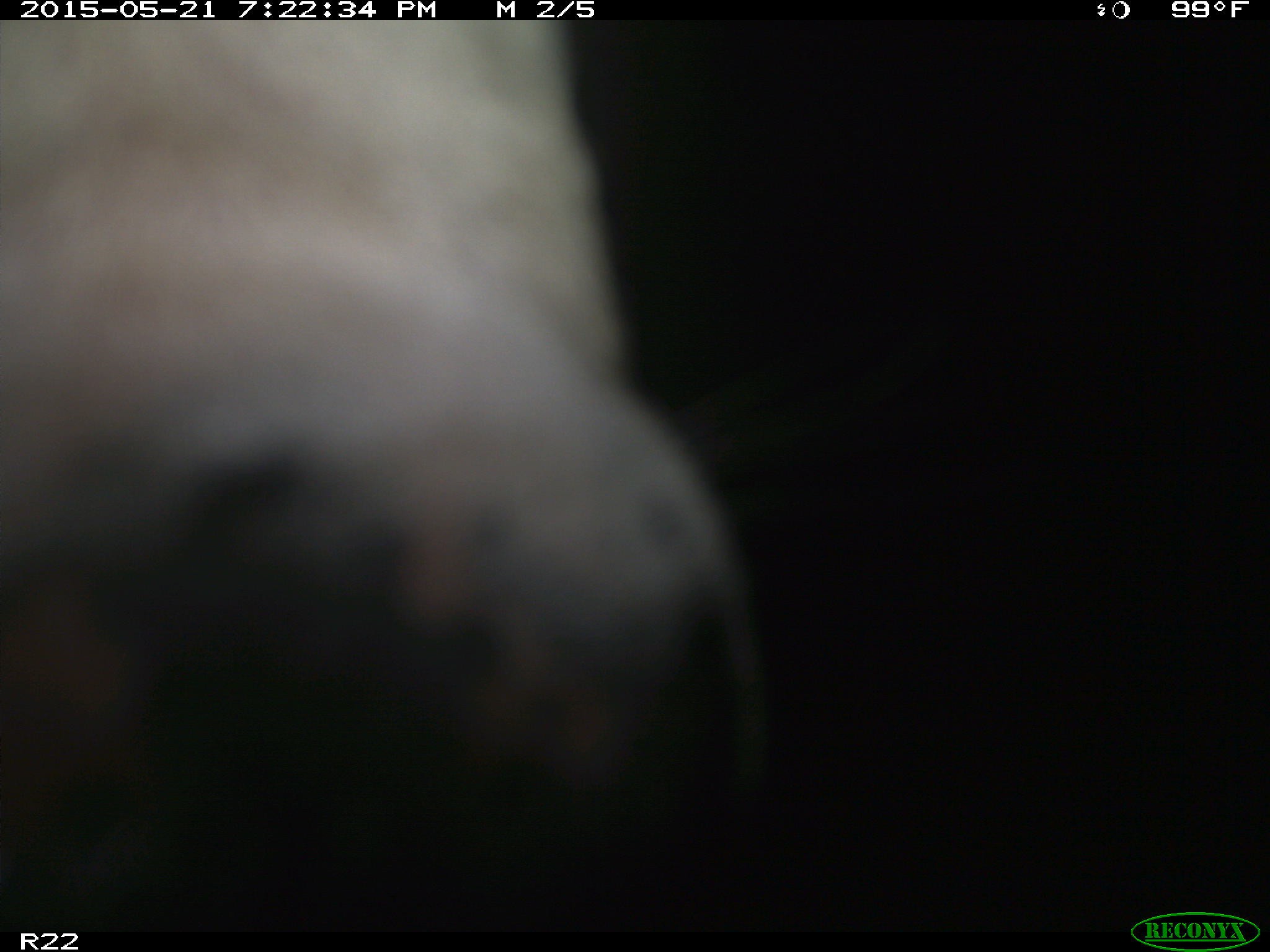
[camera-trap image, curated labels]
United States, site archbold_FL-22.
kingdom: Animalia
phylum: Chordata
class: Mammalia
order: Artiodactyla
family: Bovidae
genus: Bos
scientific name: Bos taurus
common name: domestic cow